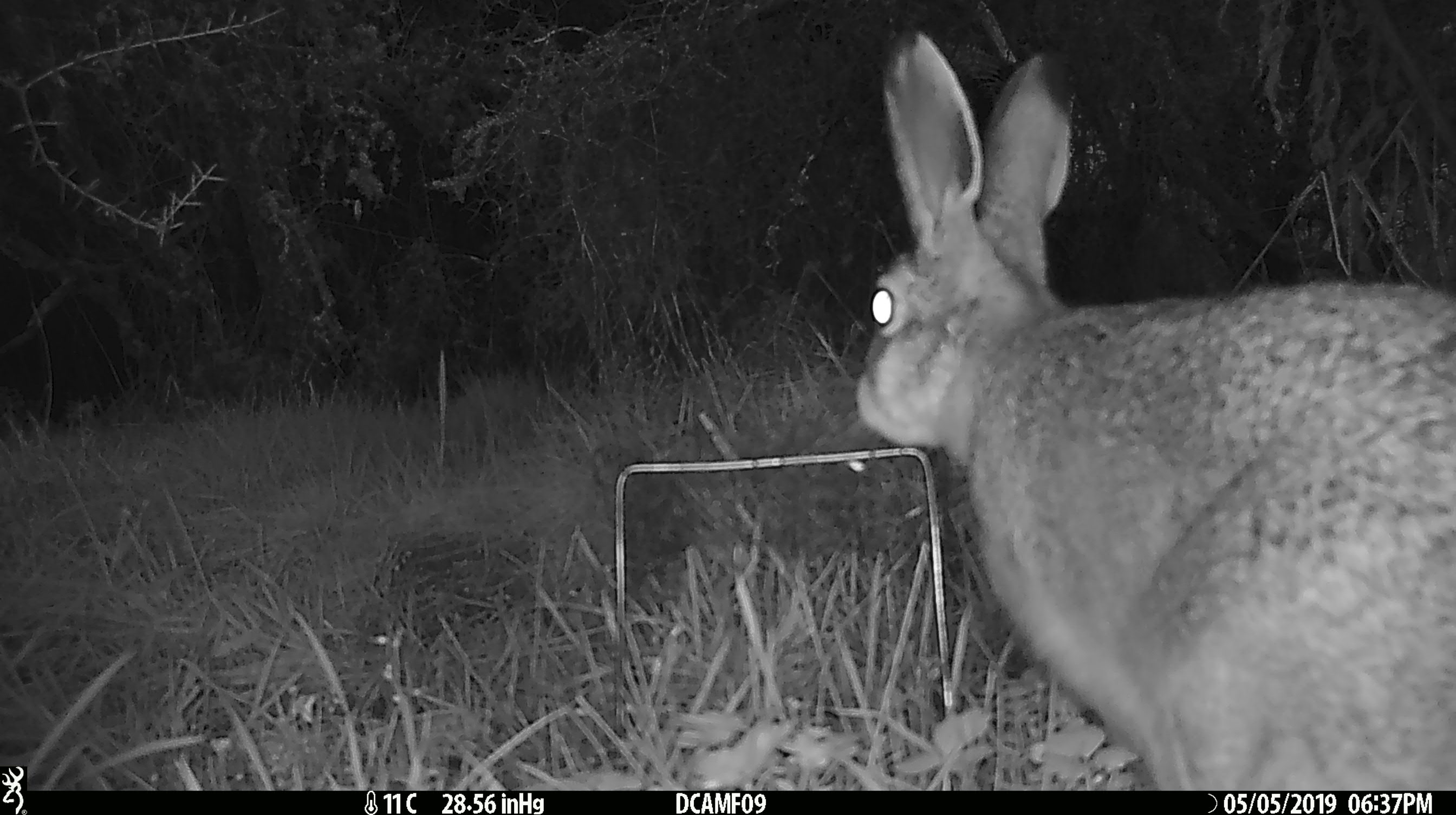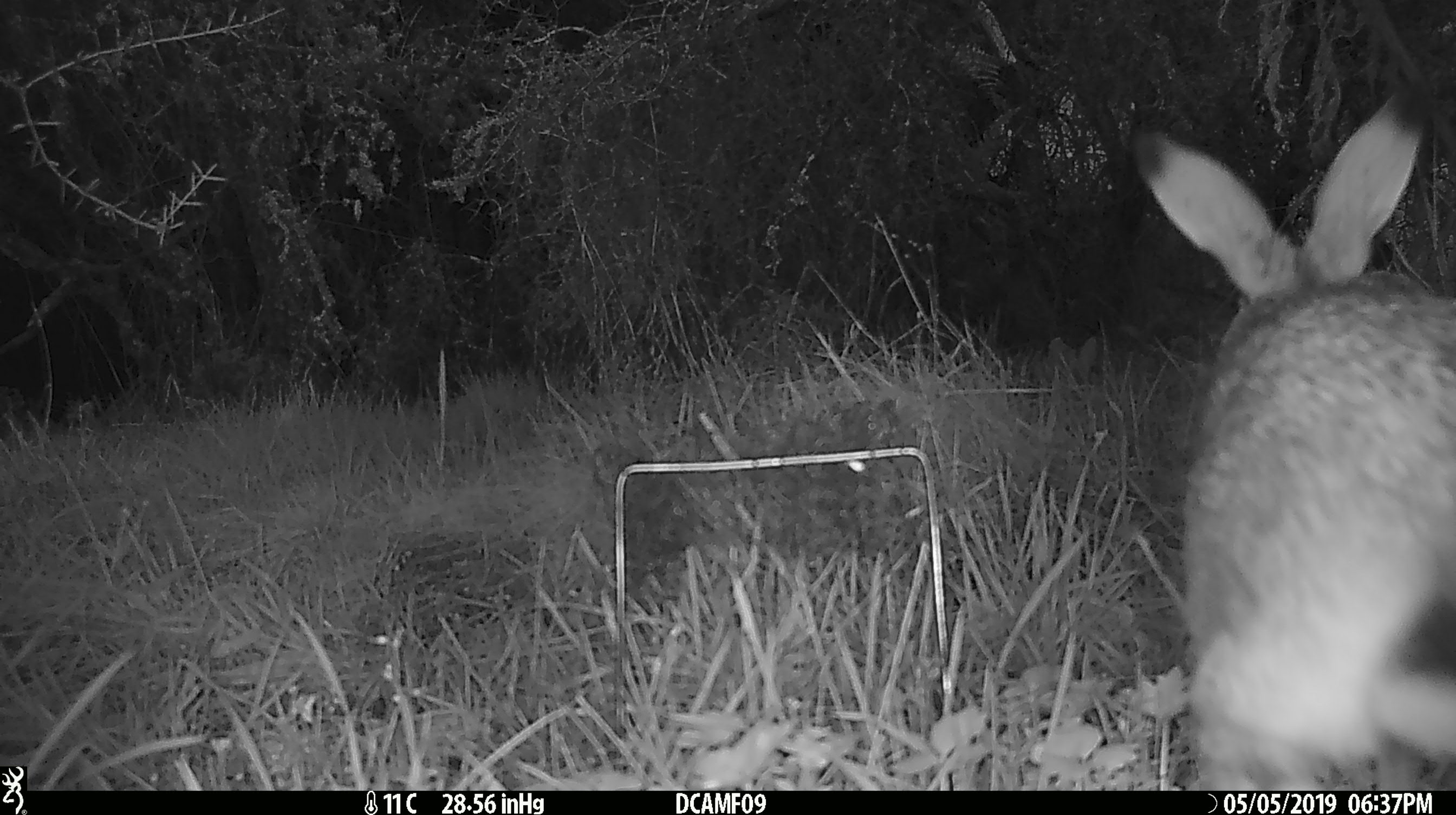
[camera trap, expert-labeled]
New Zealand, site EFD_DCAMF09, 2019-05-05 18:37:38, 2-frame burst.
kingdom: Animalia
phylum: Chordata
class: Mammalia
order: Lagomorpha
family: Leporidae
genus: Lepus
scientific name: Lepus europaeus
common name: brown hare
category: hare